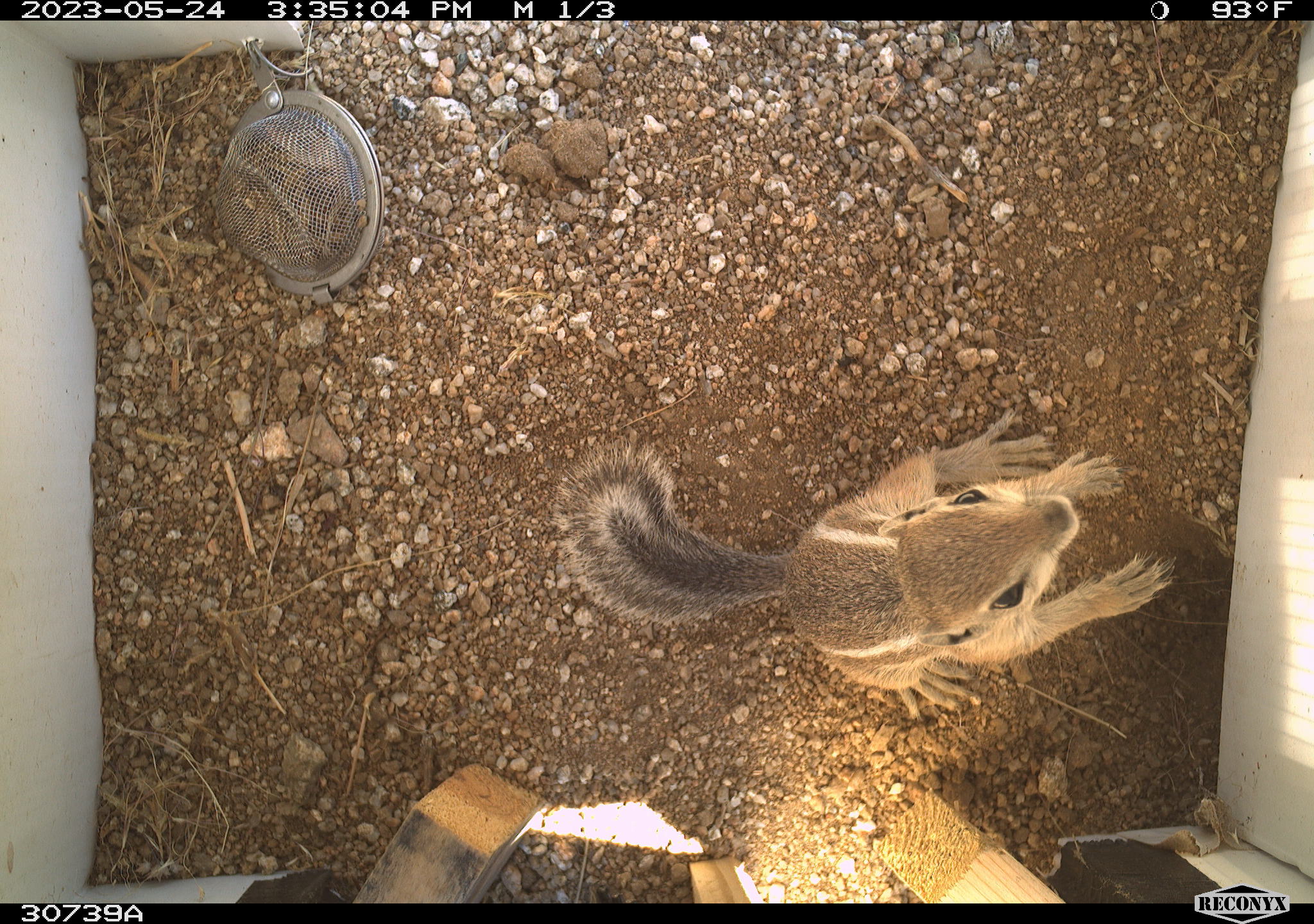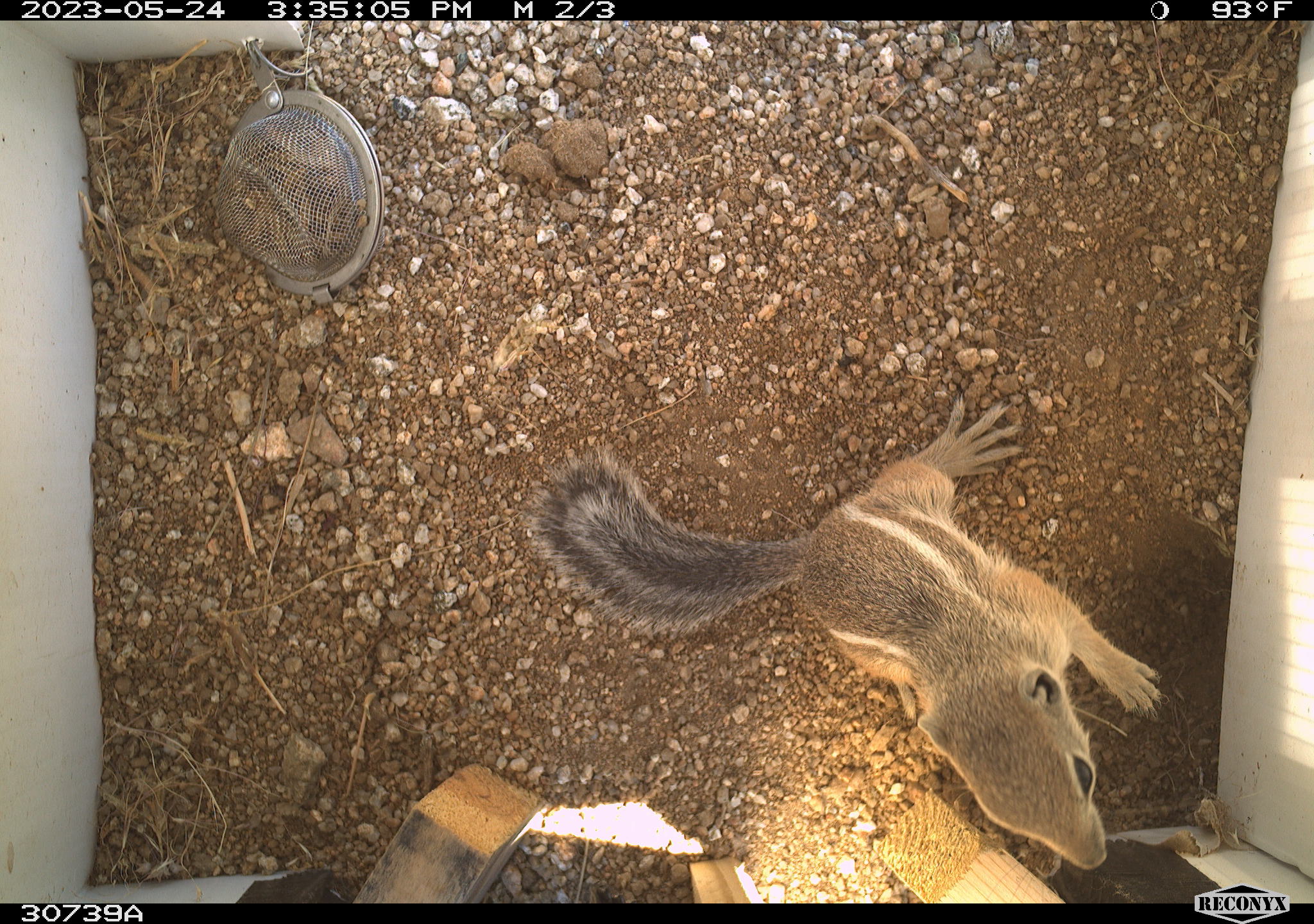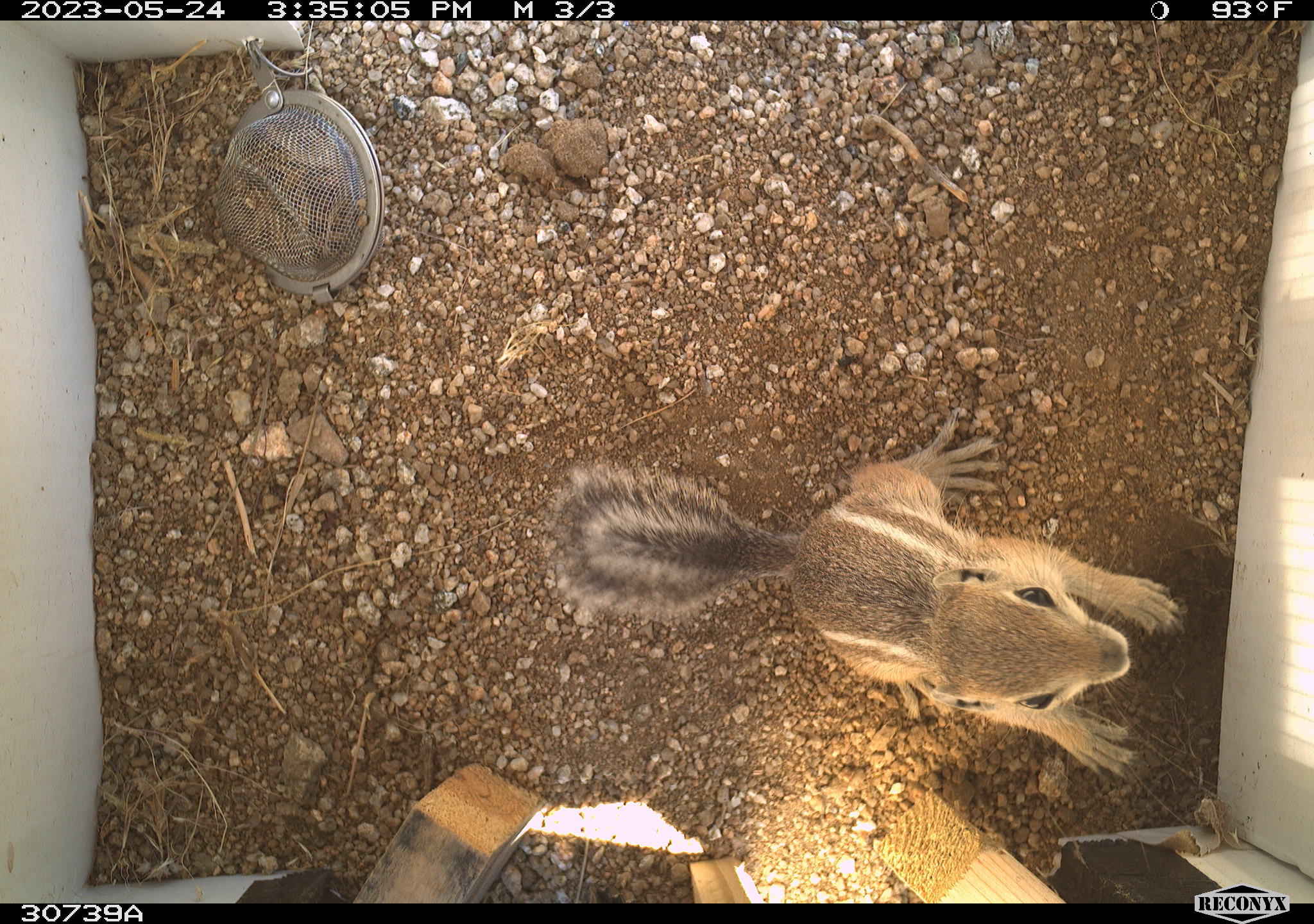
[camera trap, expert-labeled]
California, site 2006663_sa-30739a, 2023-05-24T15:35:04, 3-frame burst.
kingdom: Animalia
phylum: Chordata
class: Mammalia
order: Rodentia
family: Sciuridae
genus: Ammospermophilus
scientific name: Ammospermophilus leucurus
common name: white-tailed antelope squirrel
White-tailed antelope squirrel (Ammospermophilus leucurus).